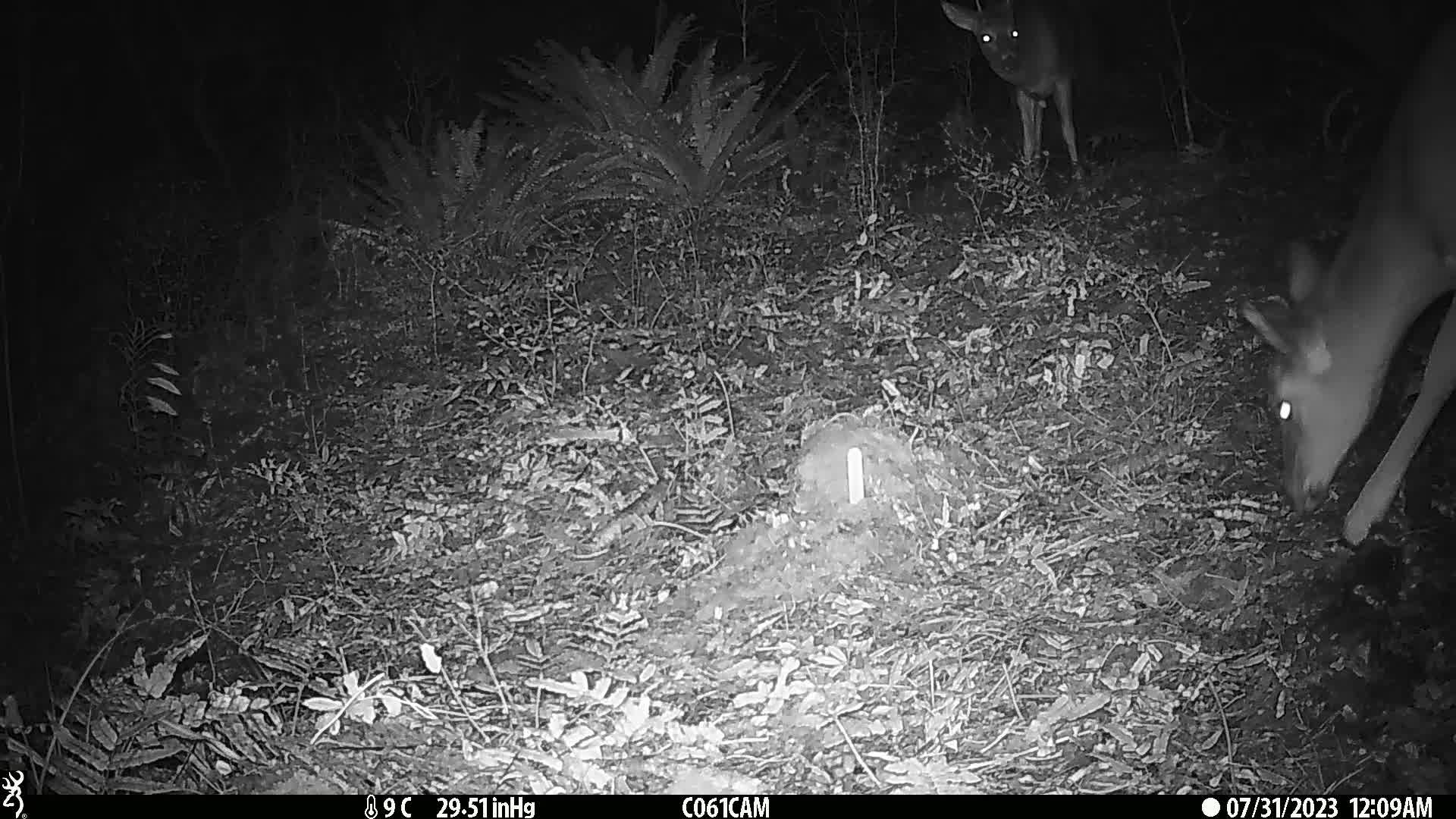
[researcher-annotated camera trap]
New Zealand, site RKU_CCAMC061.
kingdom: Animalia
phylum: Chordata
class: Mammalia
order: Artiodactyla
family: Cervidae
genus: Odocoileus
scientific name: Odocoileus virginianus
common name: white-tailed deer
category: white tailed deer